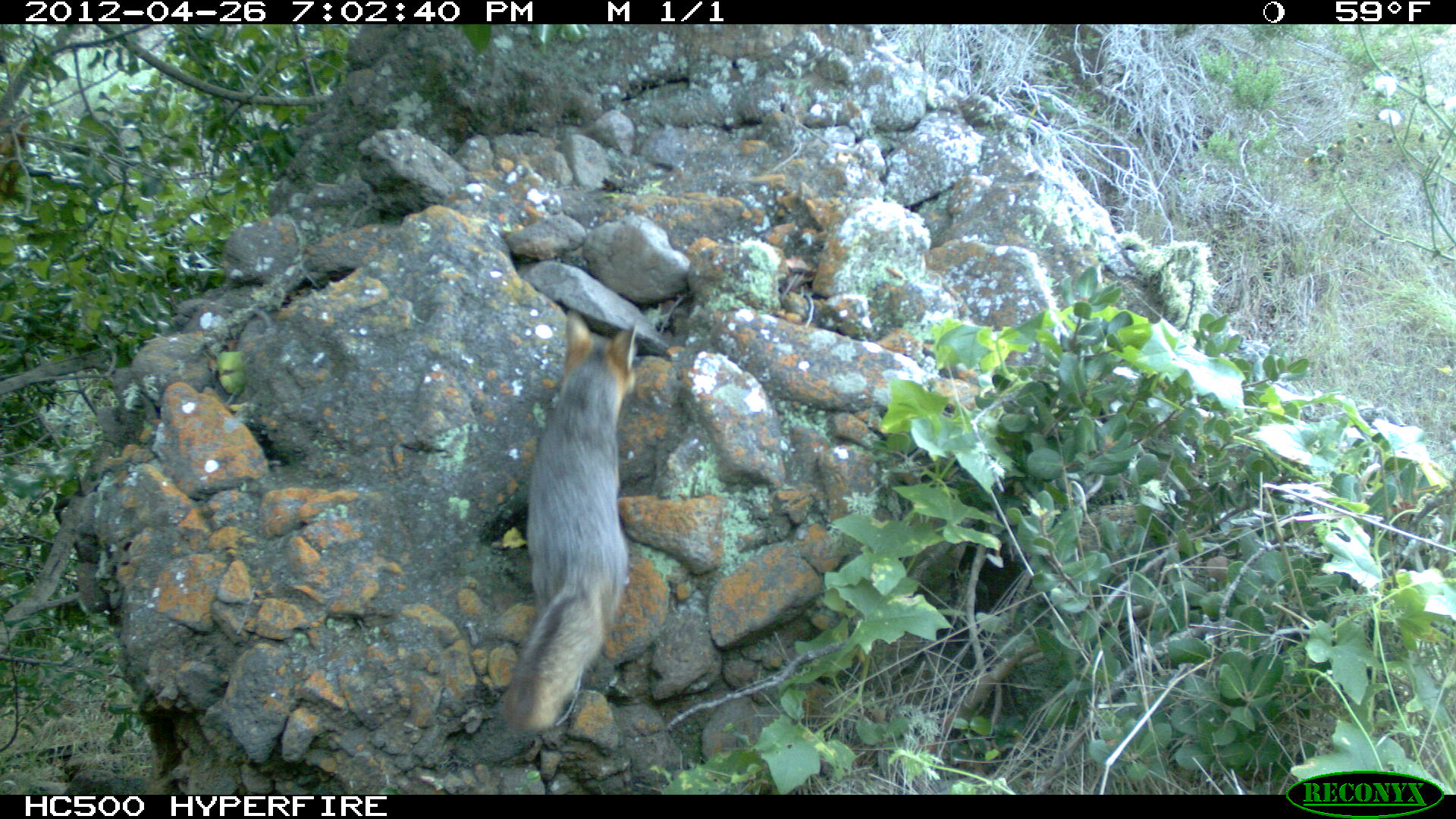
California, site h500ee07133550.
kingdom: Animalia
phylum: Chordata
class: Mammalia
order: Carnivora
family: Canidae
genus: Urocyon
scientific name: Urocyon littoralis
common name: island fox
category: fox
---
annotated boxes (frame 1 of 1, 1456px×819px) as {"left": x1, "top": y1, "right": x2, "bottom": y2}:
fox: {"left": 494, "top": 307, "right": 638, "bottom": 734}